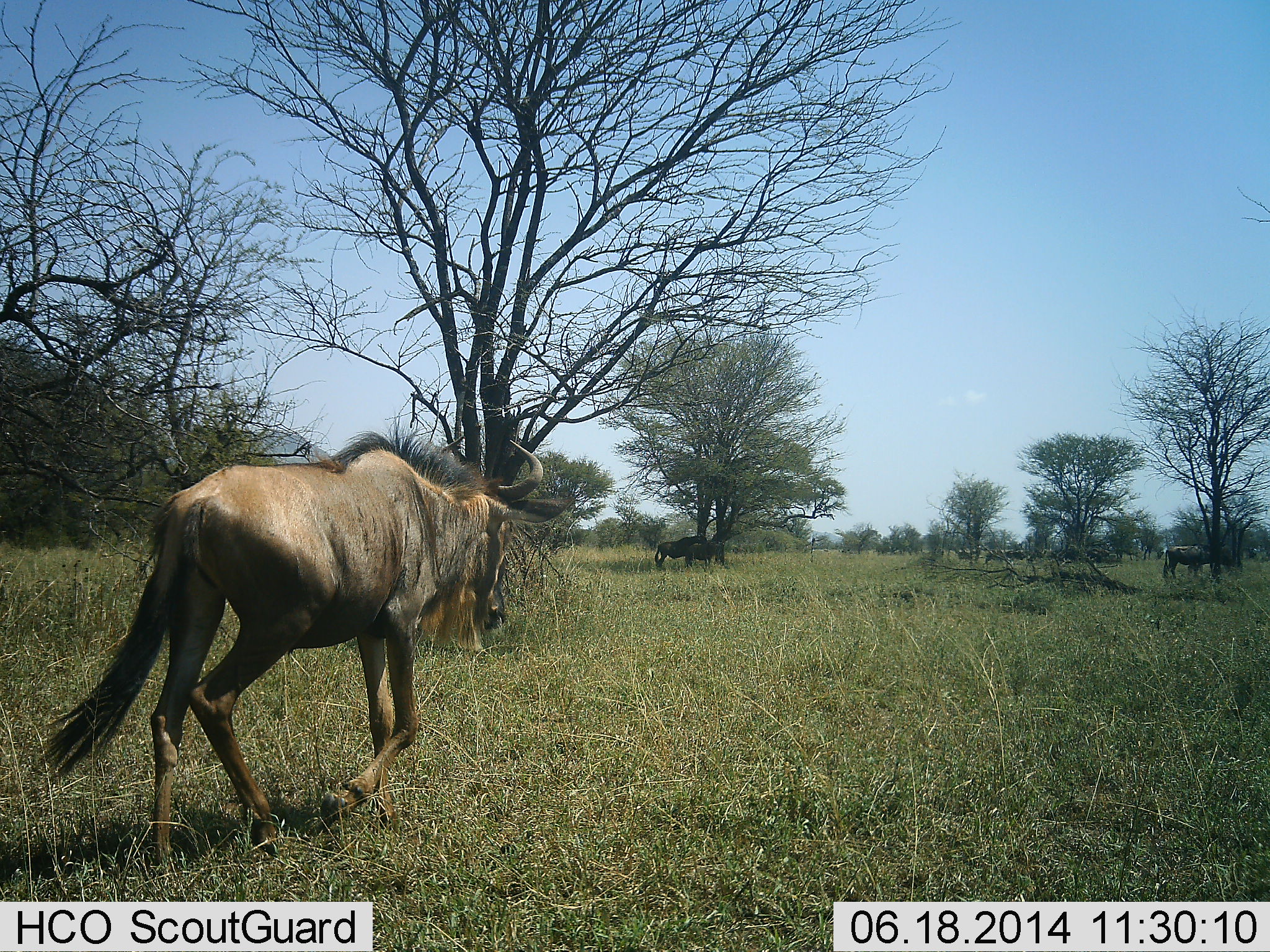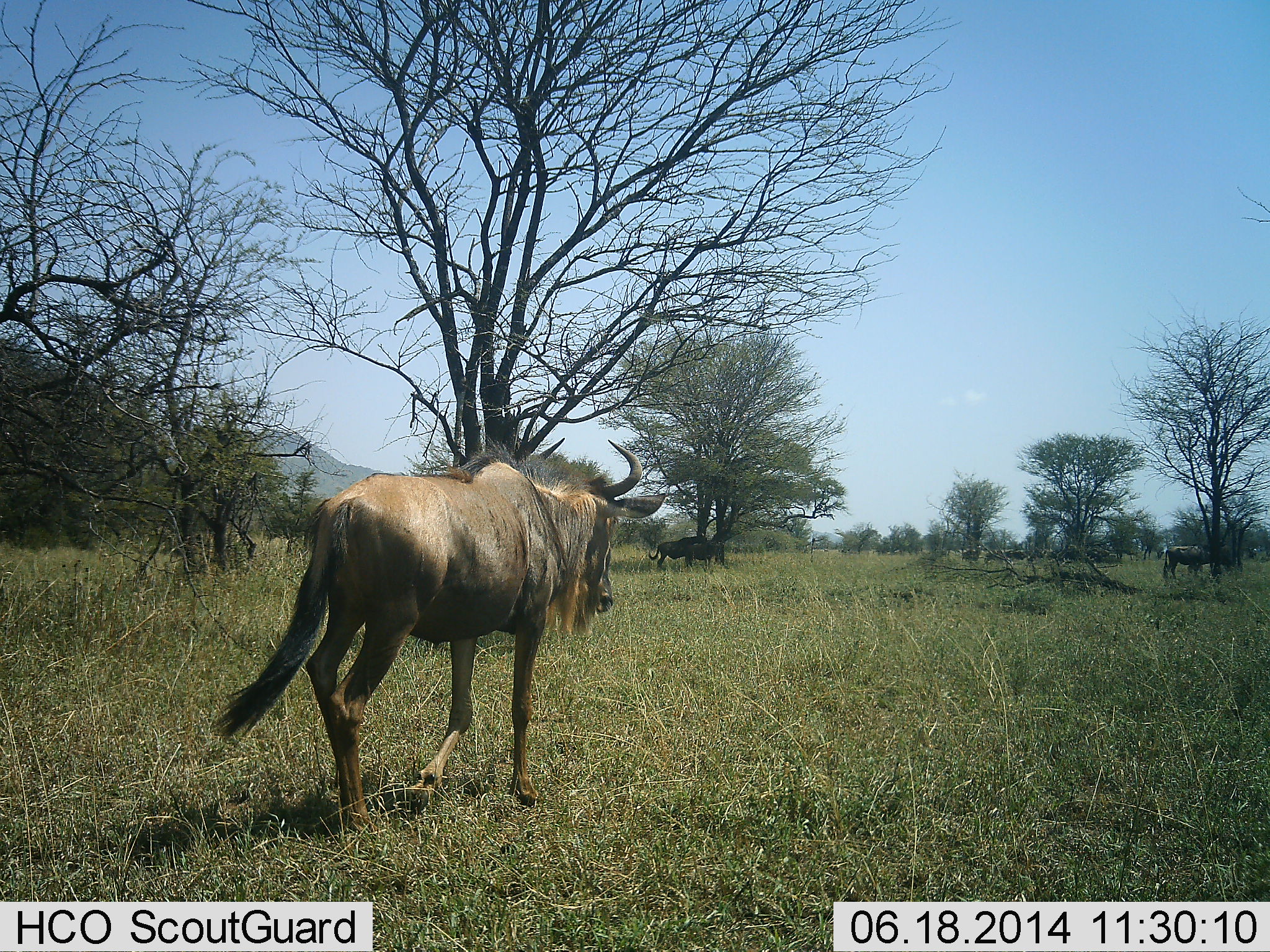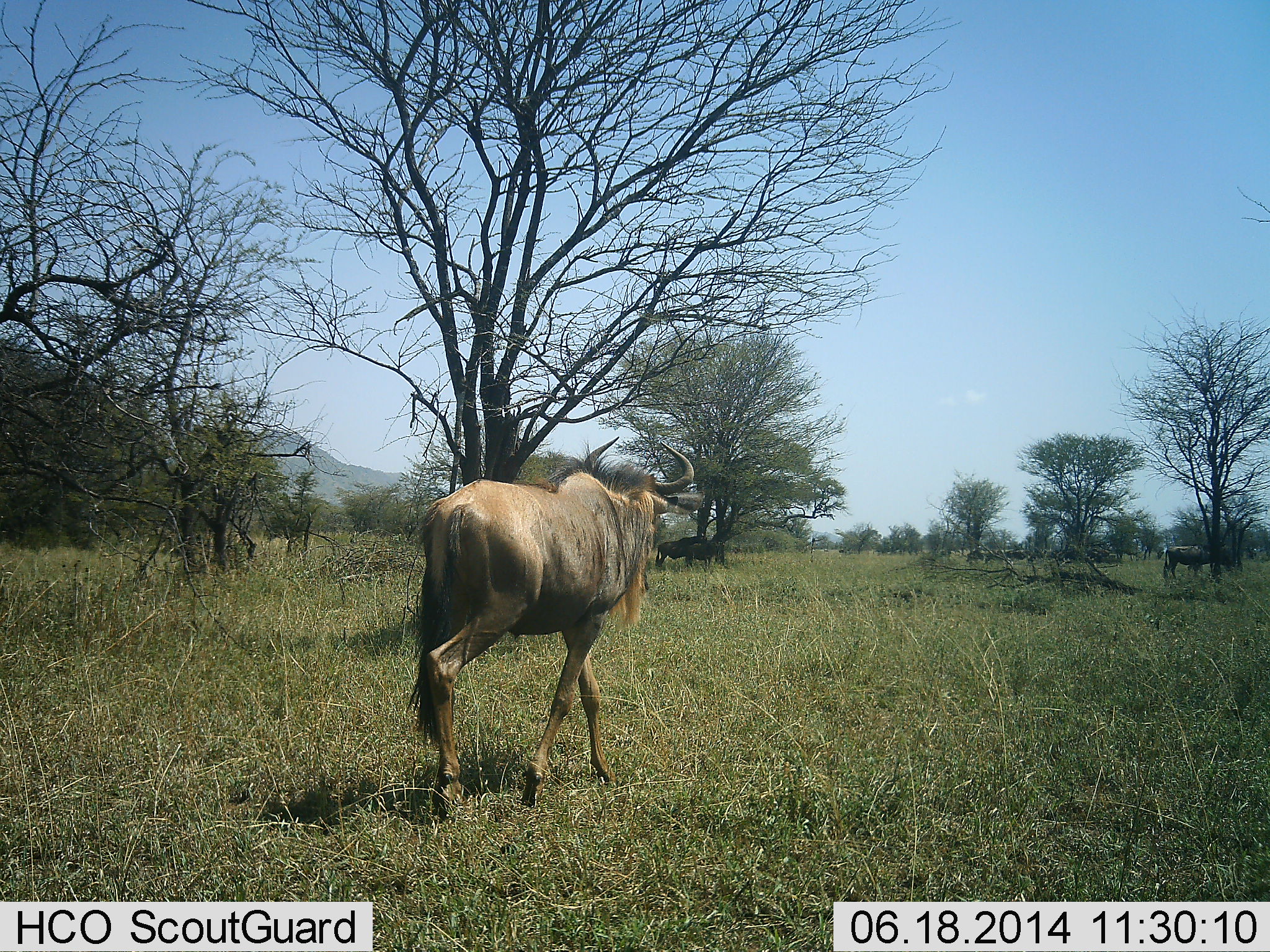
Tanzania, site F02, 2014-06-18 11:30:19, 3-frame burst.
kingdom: Animalia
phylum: Chordata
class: Mammalia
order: Artiodactyla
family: Bovidae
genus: Connochaetes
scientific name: Connochaetes taurinus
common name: blue wildebeest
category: wildebeest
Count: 4.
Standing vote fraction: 60%.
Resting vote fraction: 0%.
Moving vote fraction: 100%.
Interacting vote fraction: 0%.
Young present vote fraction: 0%.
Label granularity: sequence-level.